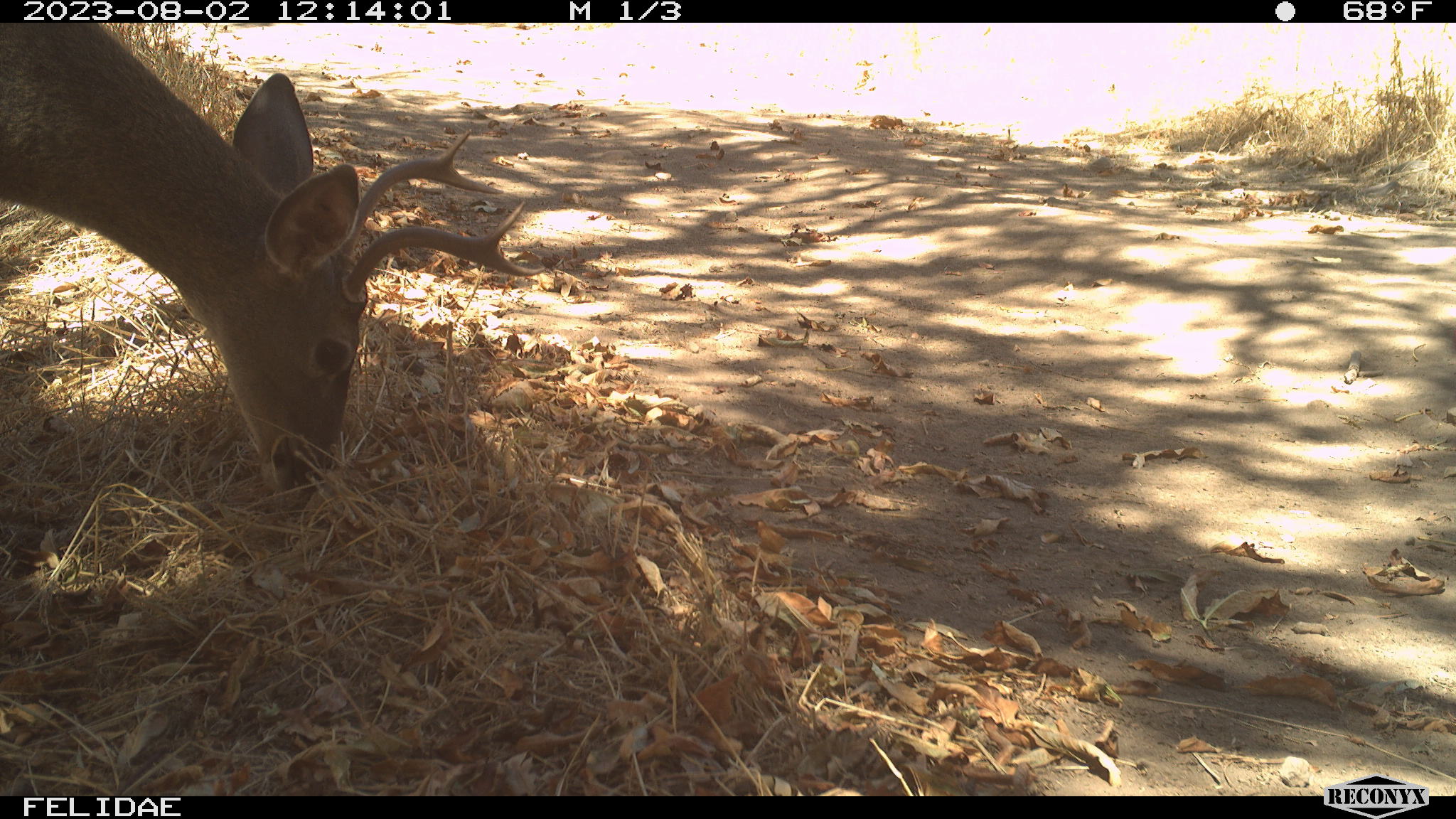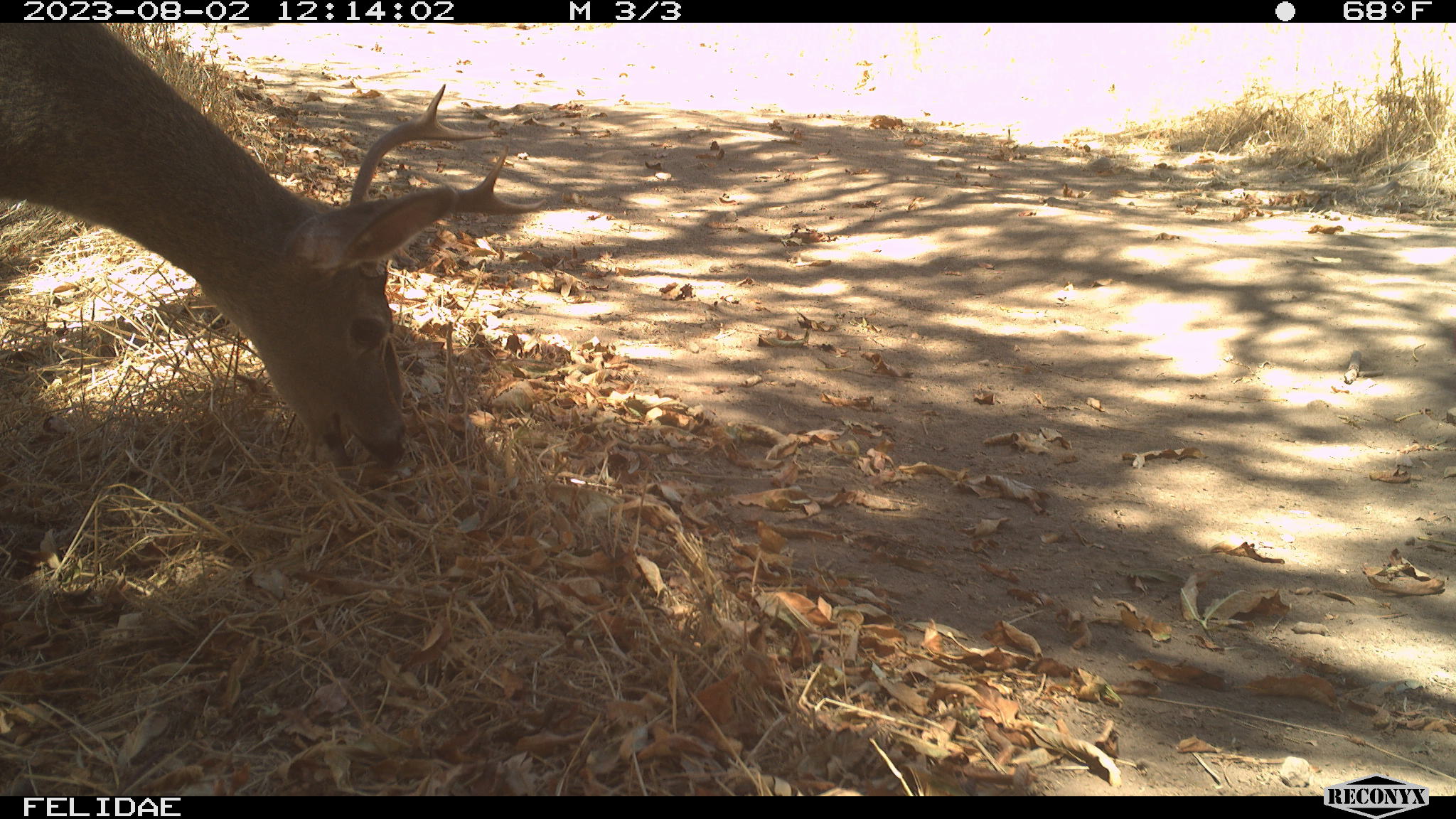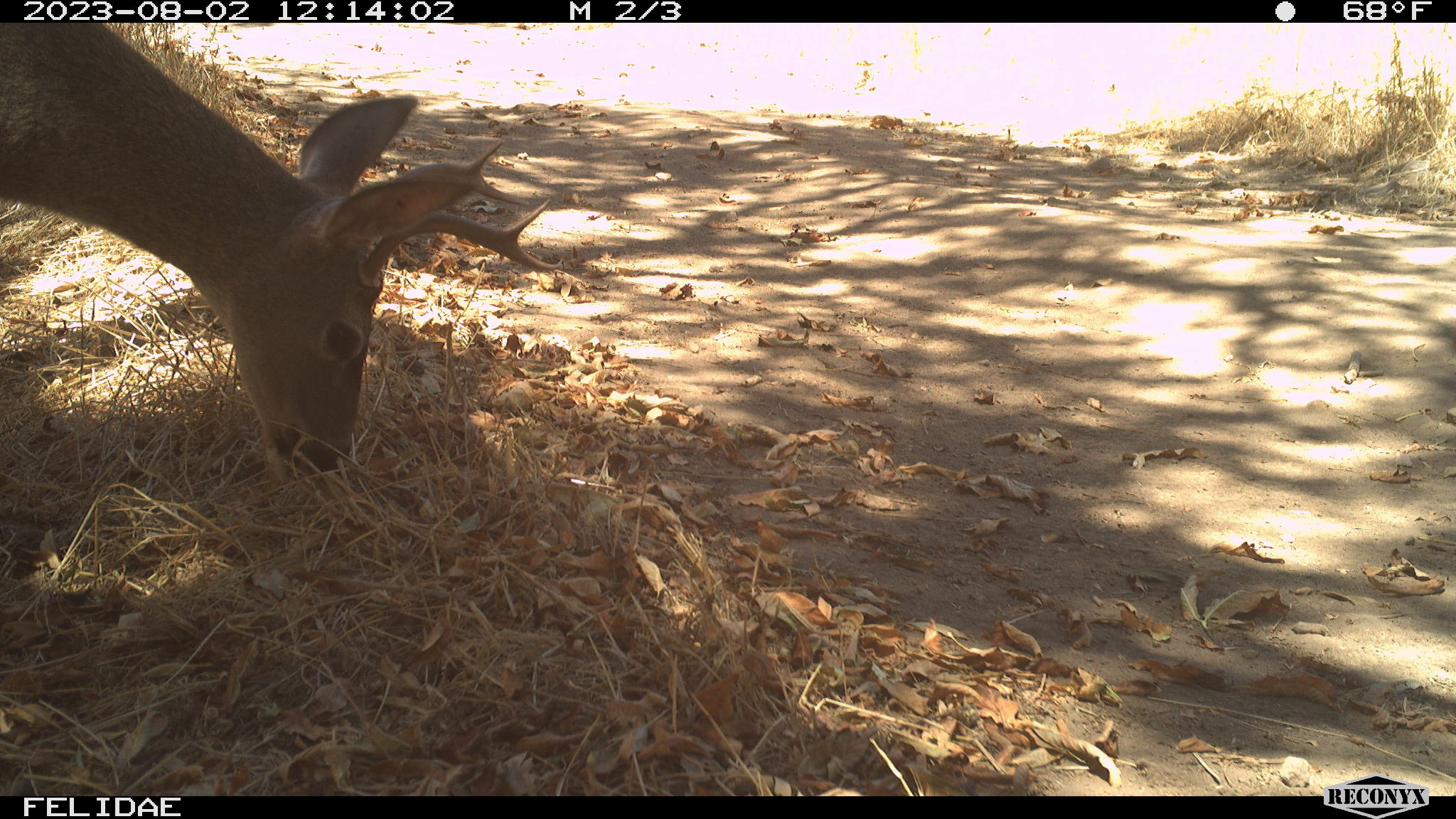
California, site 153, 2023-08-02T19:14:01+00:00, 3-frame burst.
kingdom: Animalia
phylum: Chordata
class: Mammalia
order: Artiodactyla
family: Cervidae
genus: Odocoileus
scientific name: Odocoileus hemionus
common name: mule deer